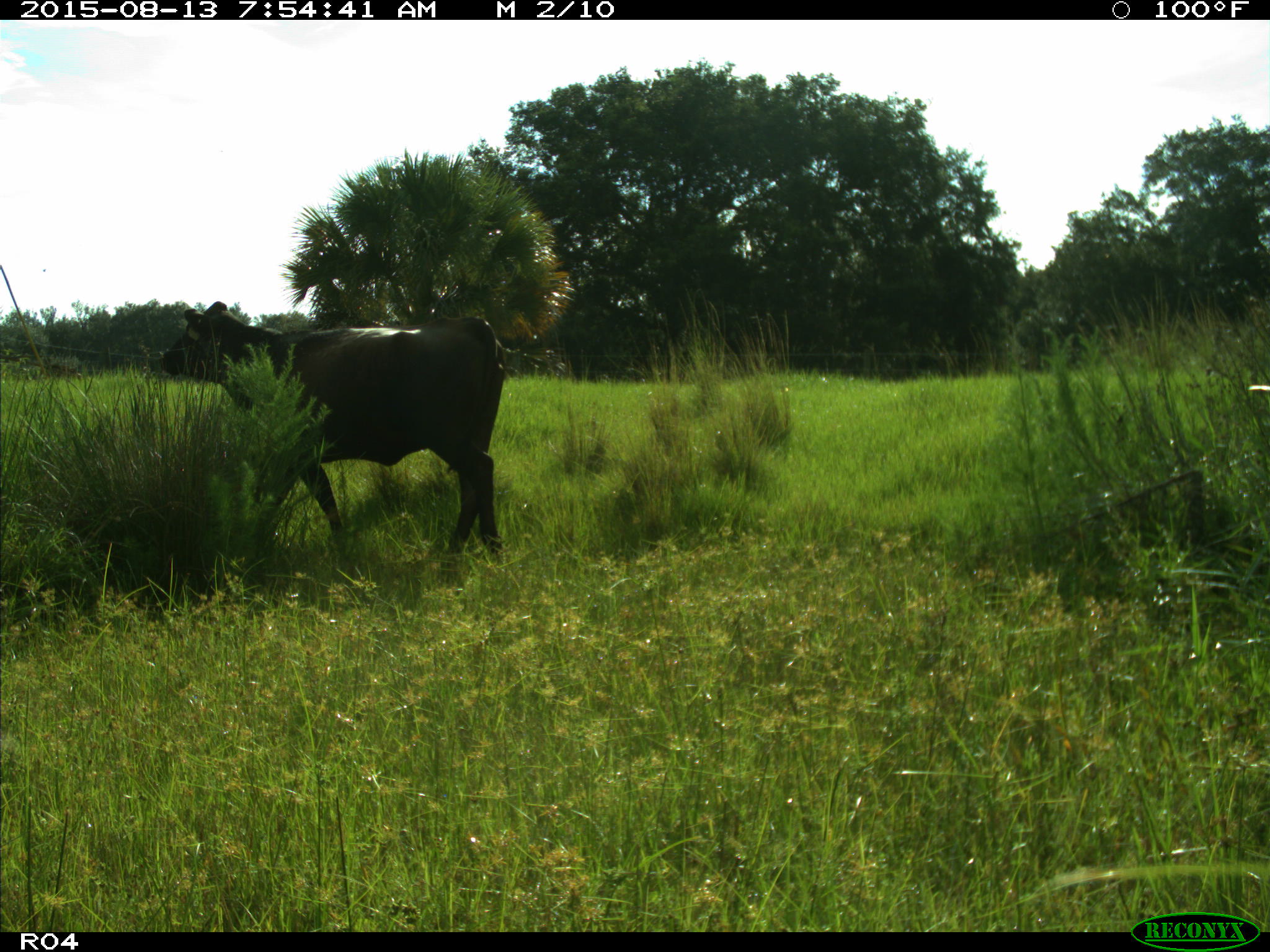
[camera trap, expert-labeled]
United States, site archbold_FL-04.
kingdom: Animalia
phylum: Chordata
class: Mammalia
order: Artiodactyla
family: Bovidae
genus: Bos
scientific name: Bos taurus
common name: domestic cow